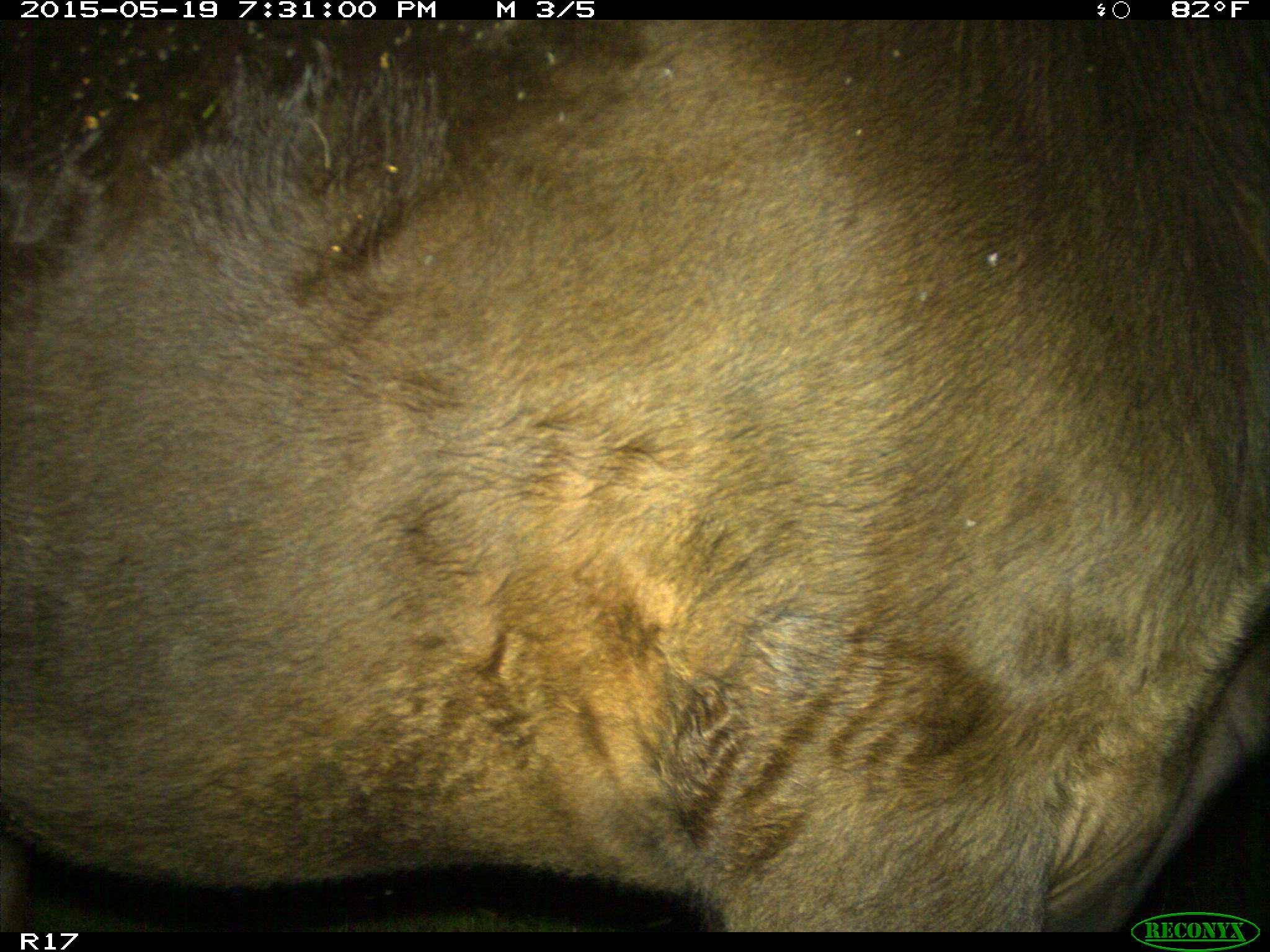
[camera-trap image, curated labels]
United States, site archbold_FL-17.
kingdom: Animalia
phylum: Chordata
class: Mammalia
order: Artiodactyla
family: Bovidae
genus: Bos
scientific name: Bos taurus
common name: domestic cow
Bos taurus (domestic cow).